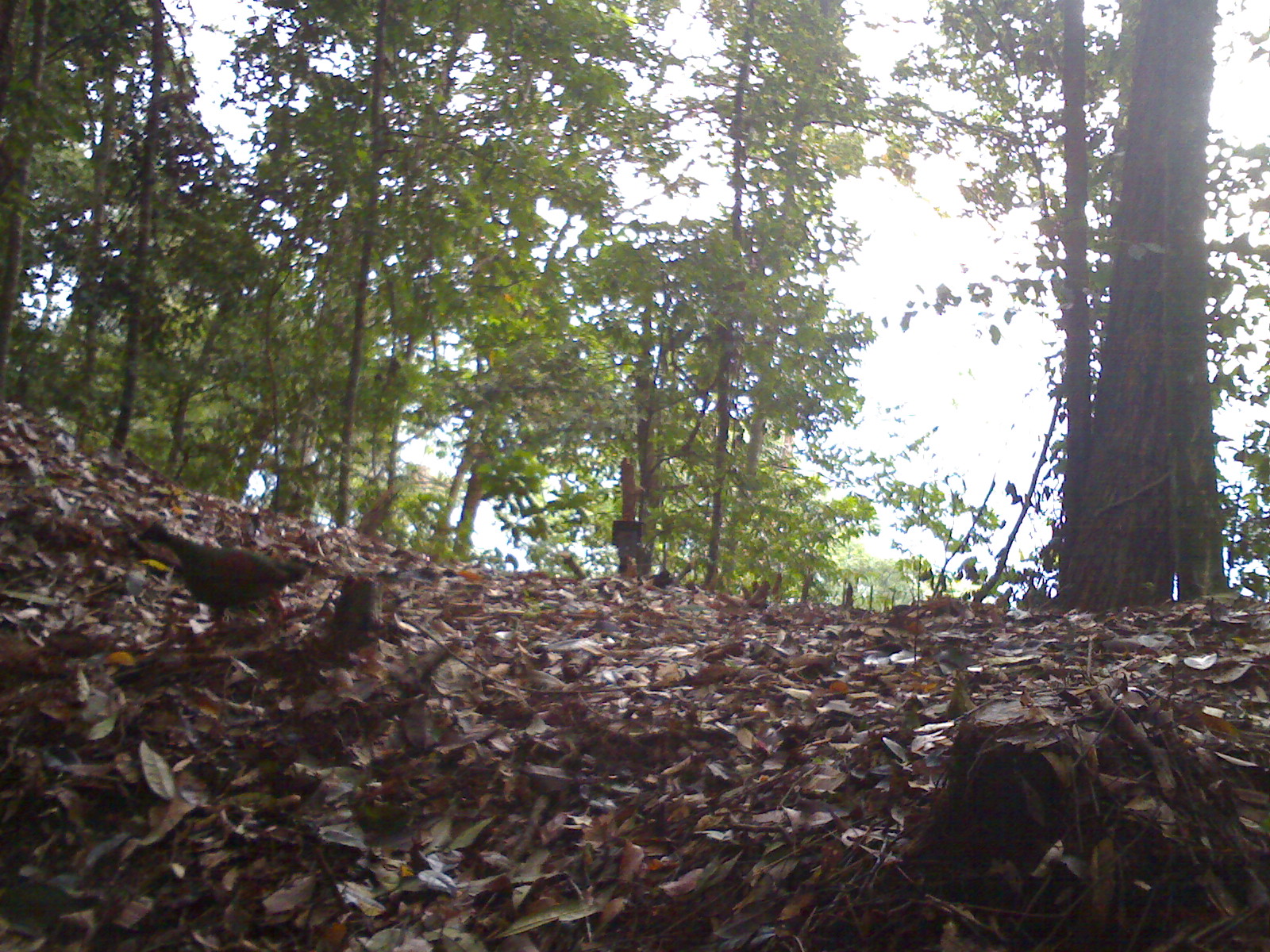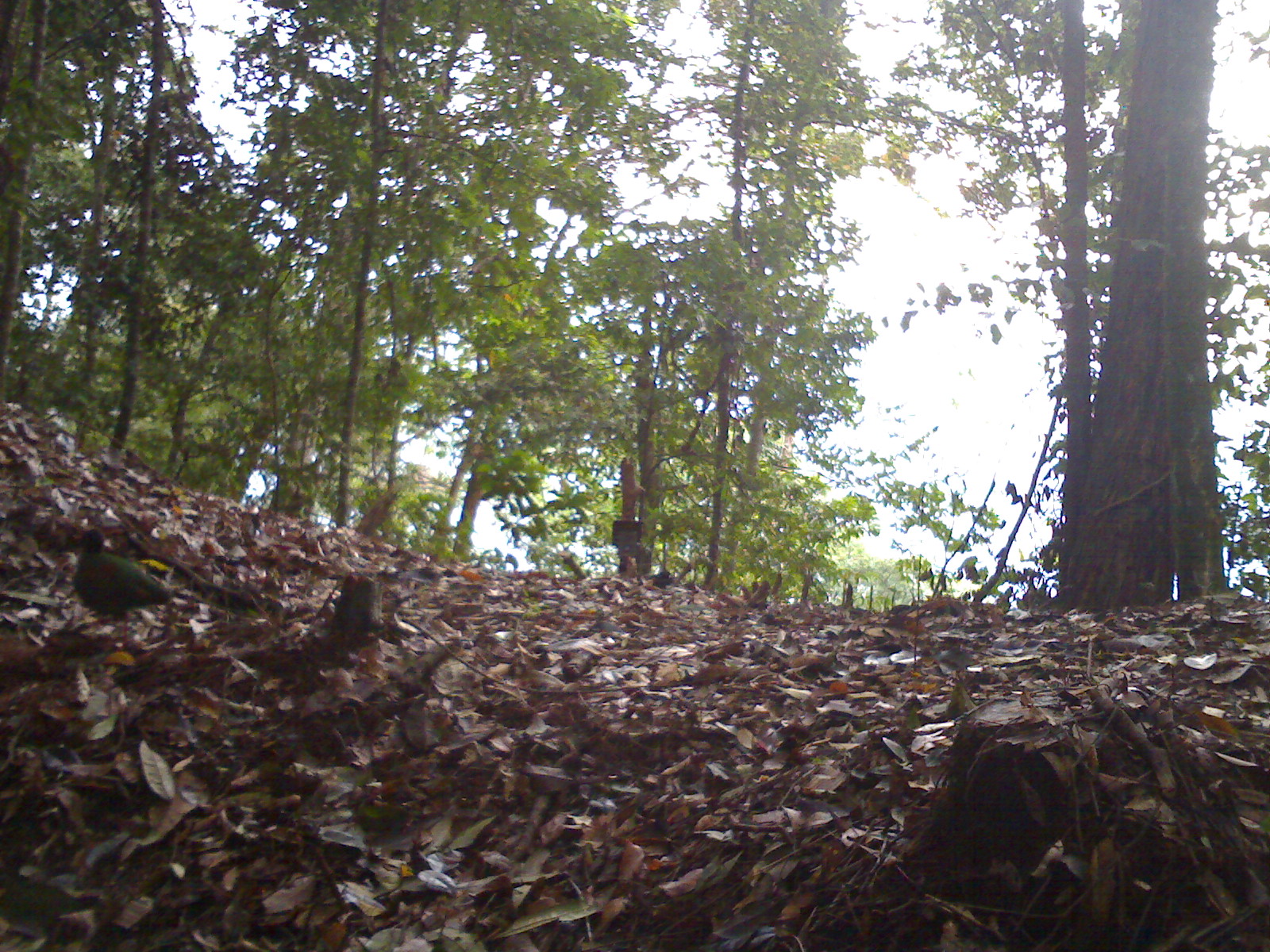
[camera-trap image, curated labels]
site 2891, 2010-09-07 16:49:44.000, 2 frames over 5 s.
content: unidentified animal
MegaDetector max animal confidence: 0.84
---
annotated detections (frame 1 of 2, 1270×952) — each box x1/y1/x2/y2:
unknown: 134/518/311/627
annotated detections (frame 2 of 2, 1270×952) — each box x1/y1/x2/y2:
unknown: 70/526/174/647